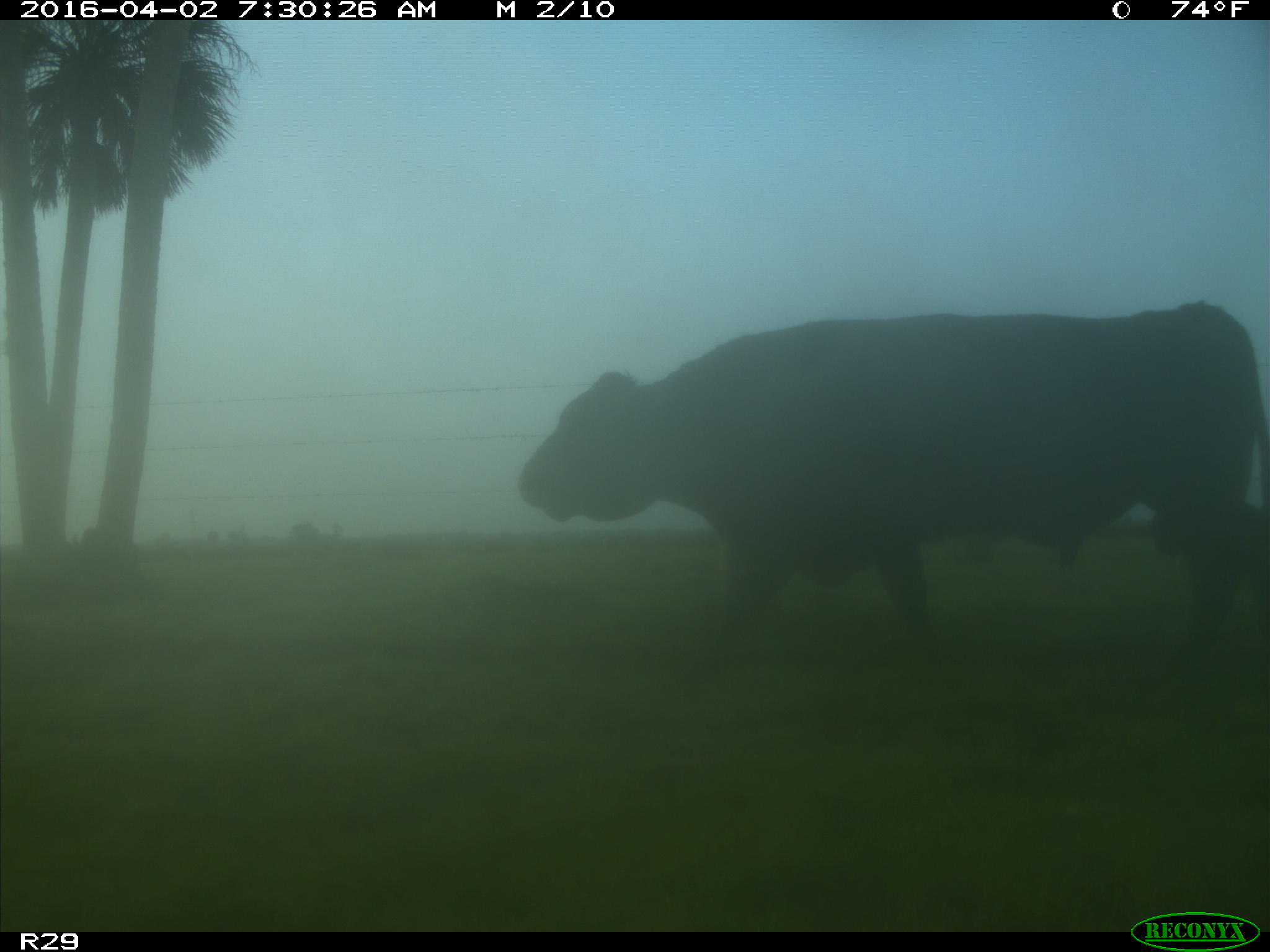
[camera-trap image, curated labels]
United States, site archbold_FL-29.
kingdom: Animalia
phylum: Chordata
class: Mammalia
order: Artiodactyla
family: Bovidae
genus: Bos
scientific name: Bos taurus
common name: domestic cow